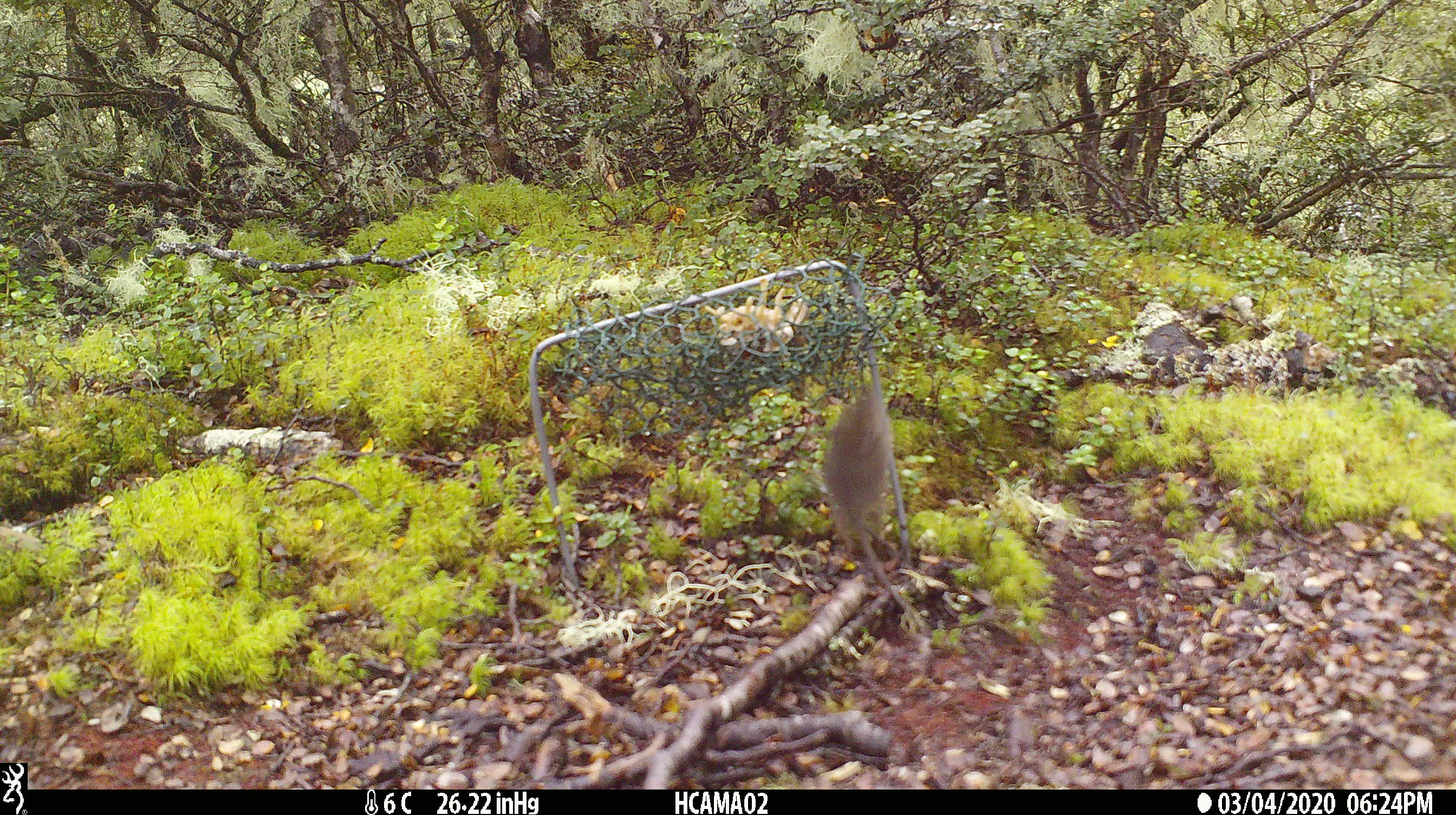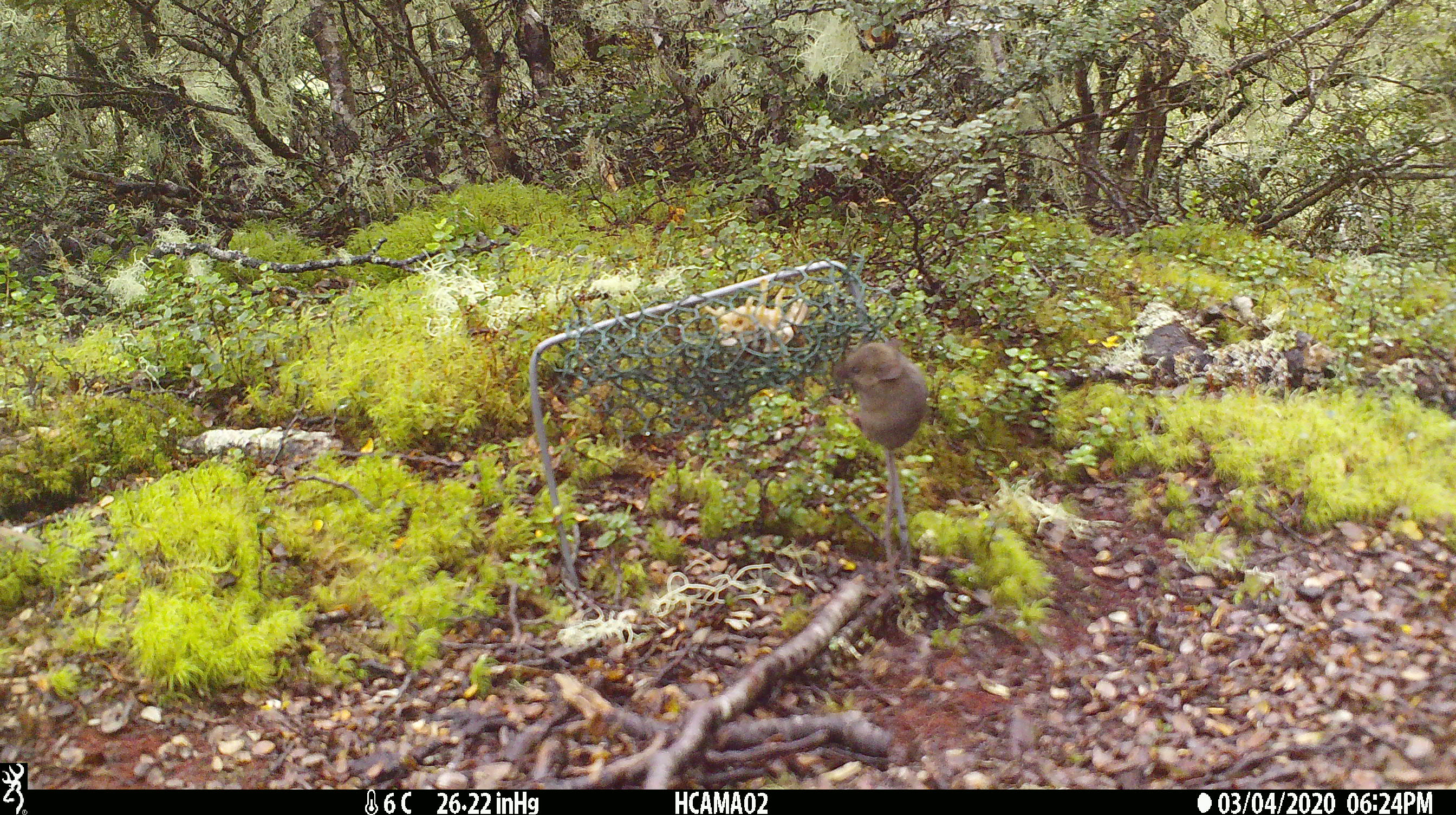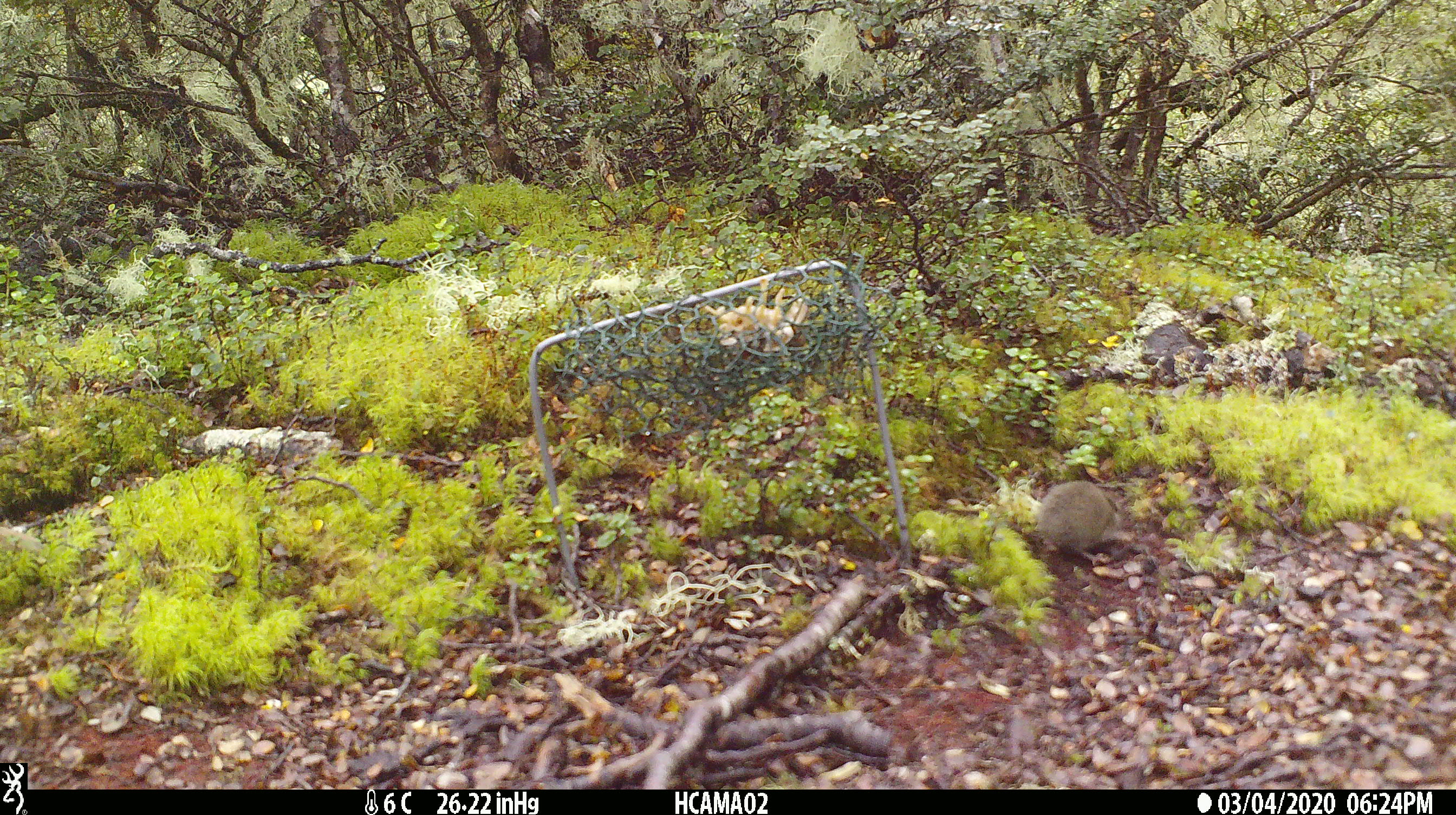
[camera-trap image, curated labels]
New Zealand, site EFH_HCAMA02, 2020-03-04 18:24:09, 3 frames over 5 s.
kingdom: Animalia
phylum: Chordata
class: Mammalia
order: Rodentia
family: Muridae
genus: Mus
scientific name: Mus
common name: mouse